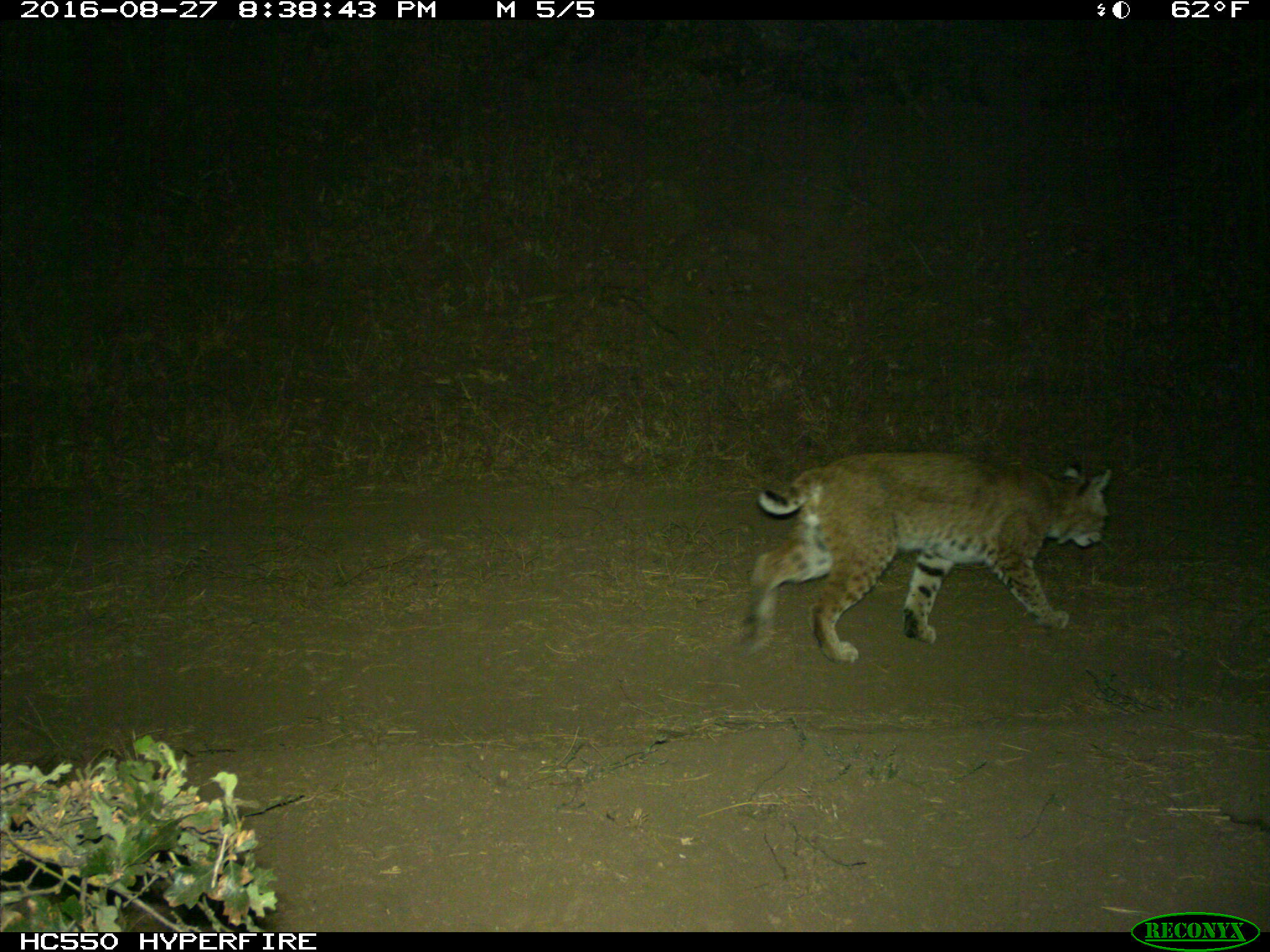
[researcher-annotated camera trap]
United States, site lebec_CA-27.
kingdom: Animalia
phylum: Chordata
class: Mammalia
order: Carnivora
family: Felidae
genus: Lynx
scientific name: Lynx rufus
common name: bobcat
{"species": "Lynx rufus (bobcat)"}